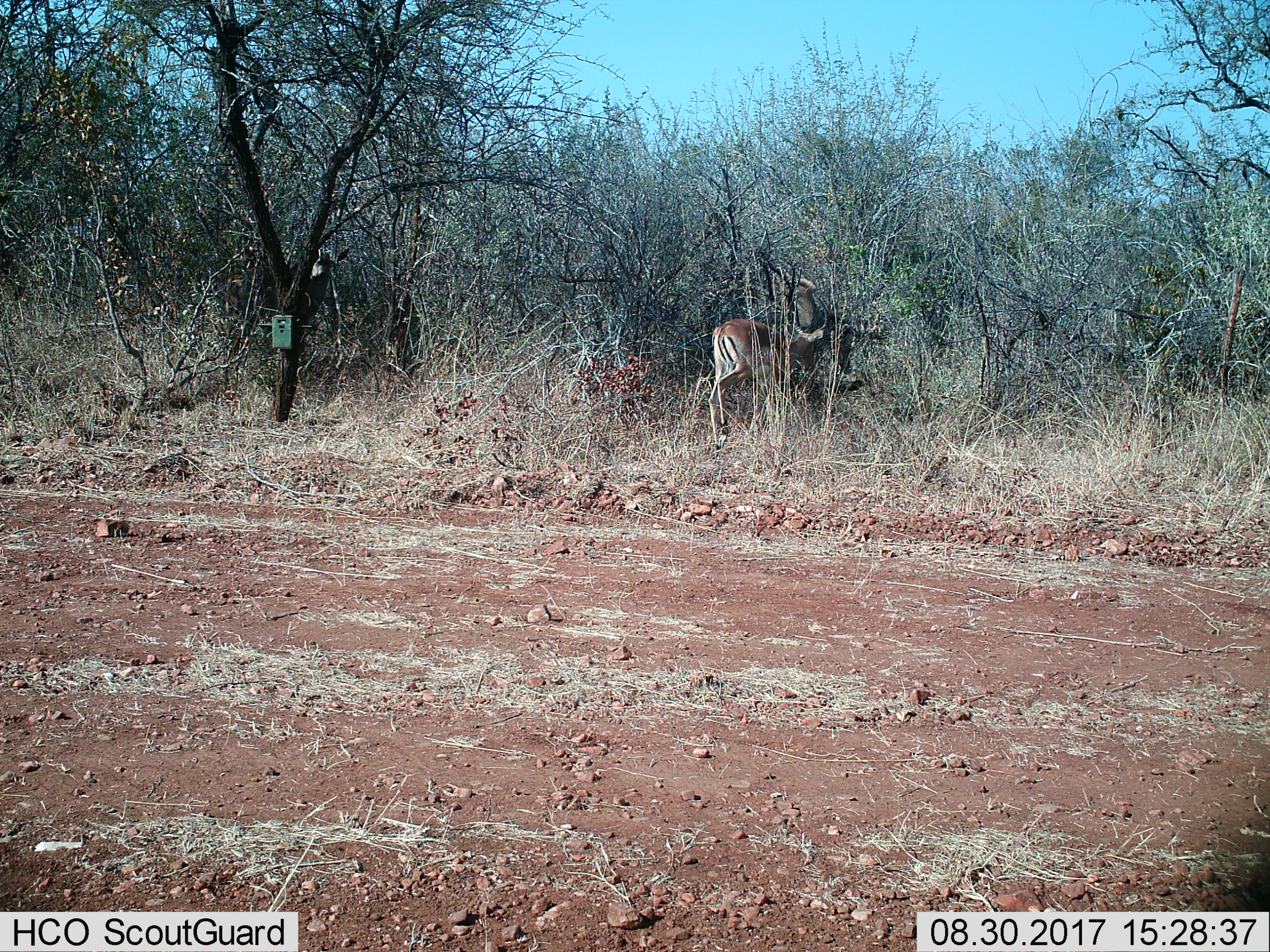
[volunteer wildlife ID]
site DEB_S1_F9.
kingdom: Animalia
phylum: Chordata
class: Mammalia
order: Artiodactyla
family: Bovidae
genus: Aepyceros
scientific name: Aepyceros melampus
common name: impala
Impala (Aepyceros melampus), count 1. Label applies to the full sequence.